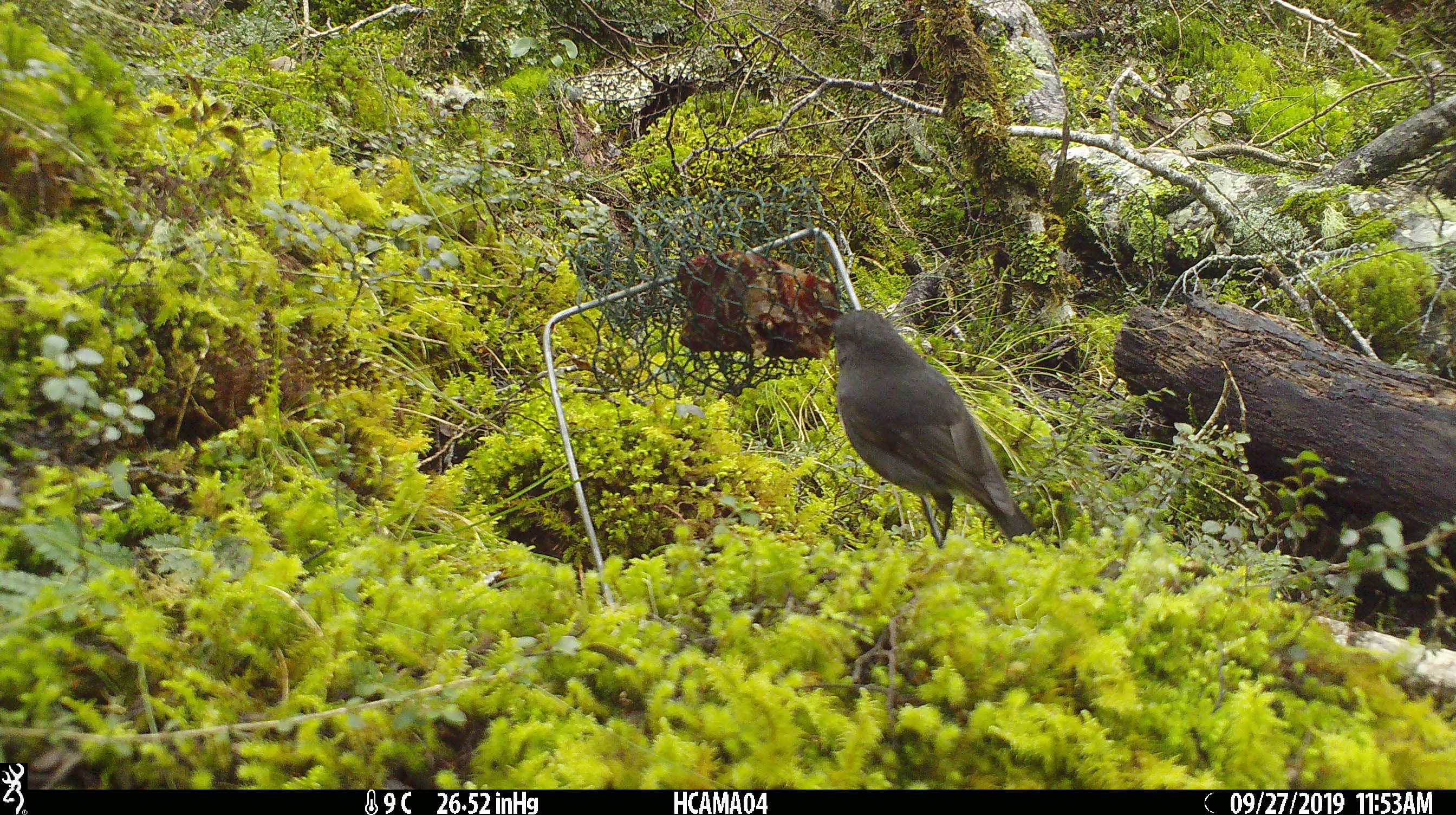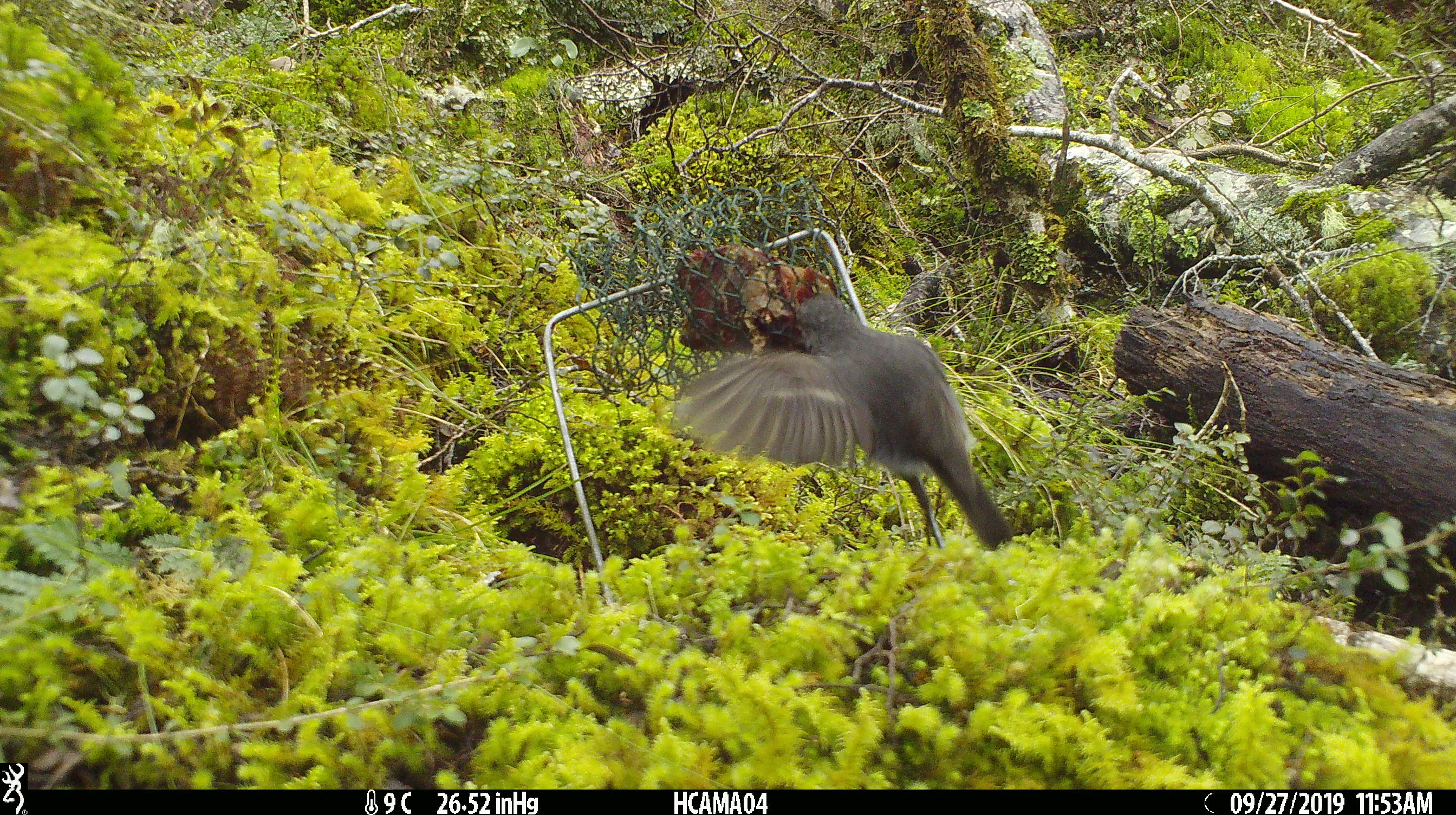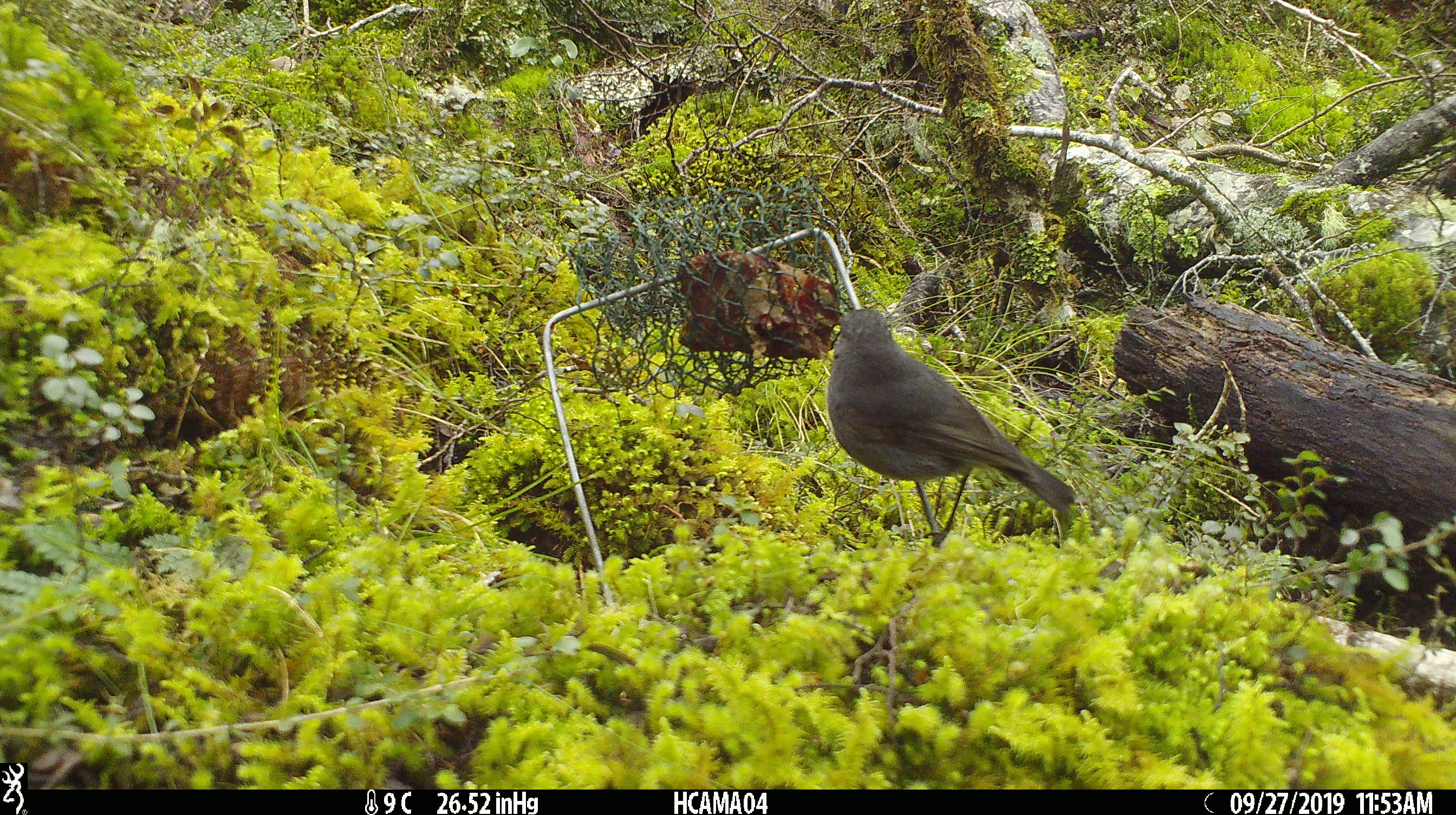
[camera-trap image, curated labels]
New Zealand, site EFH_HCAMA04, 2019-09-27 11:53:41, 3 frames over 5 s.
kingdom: Animalia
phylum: Chordata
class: Aves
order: Passeriformes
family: Petroicidae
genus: Petroica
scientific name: Petroica australis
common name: new zealand robin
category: robin